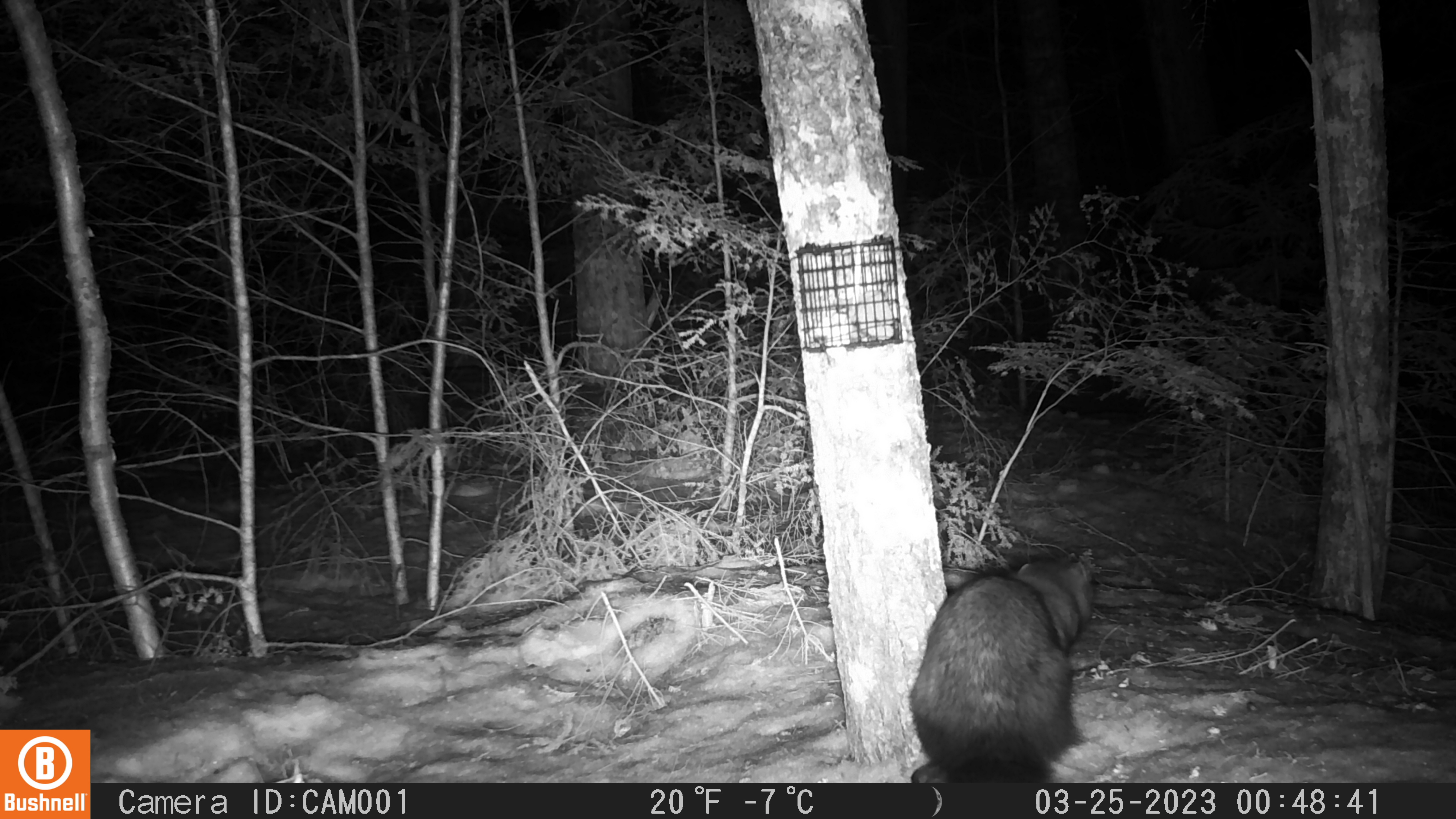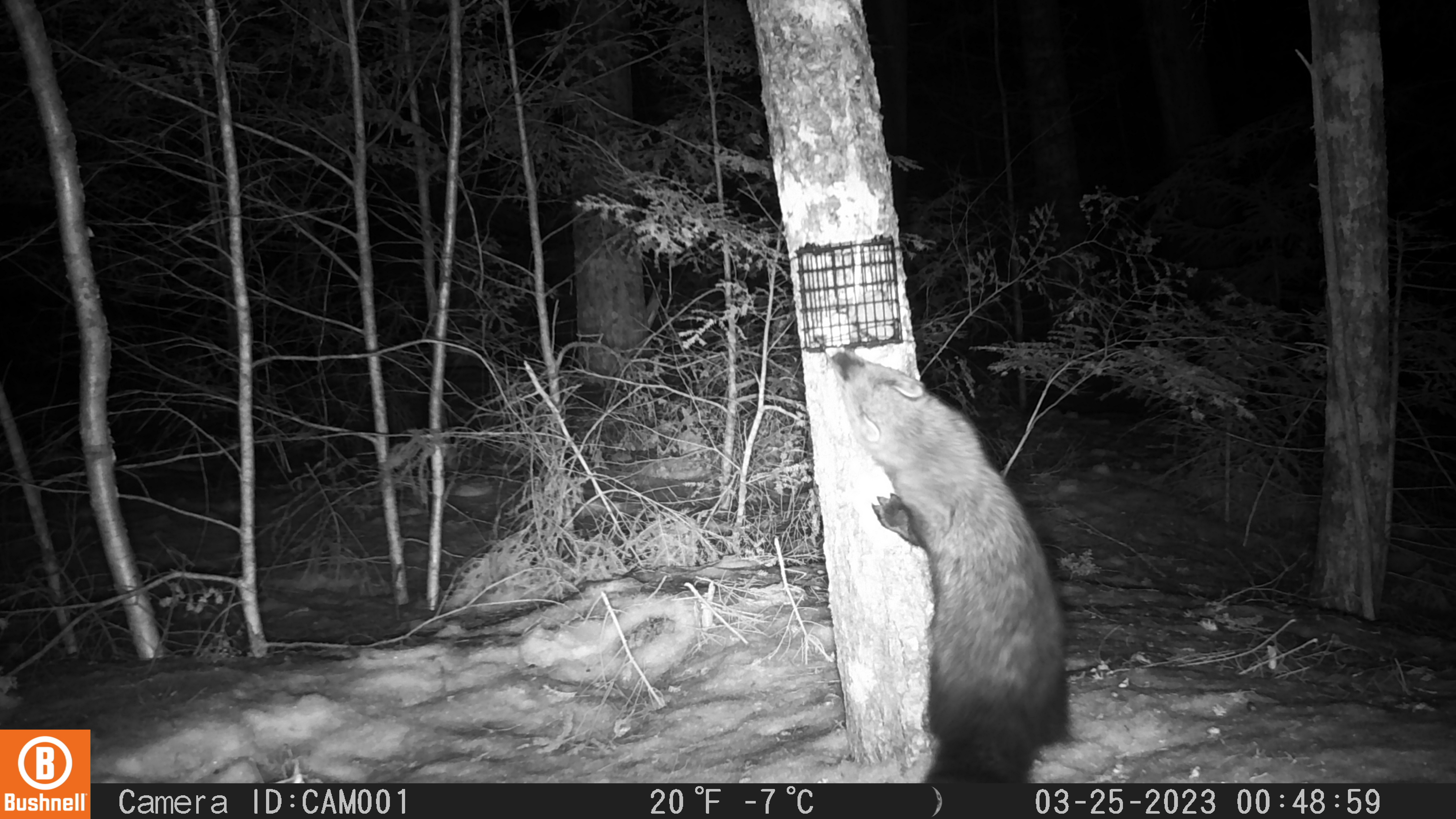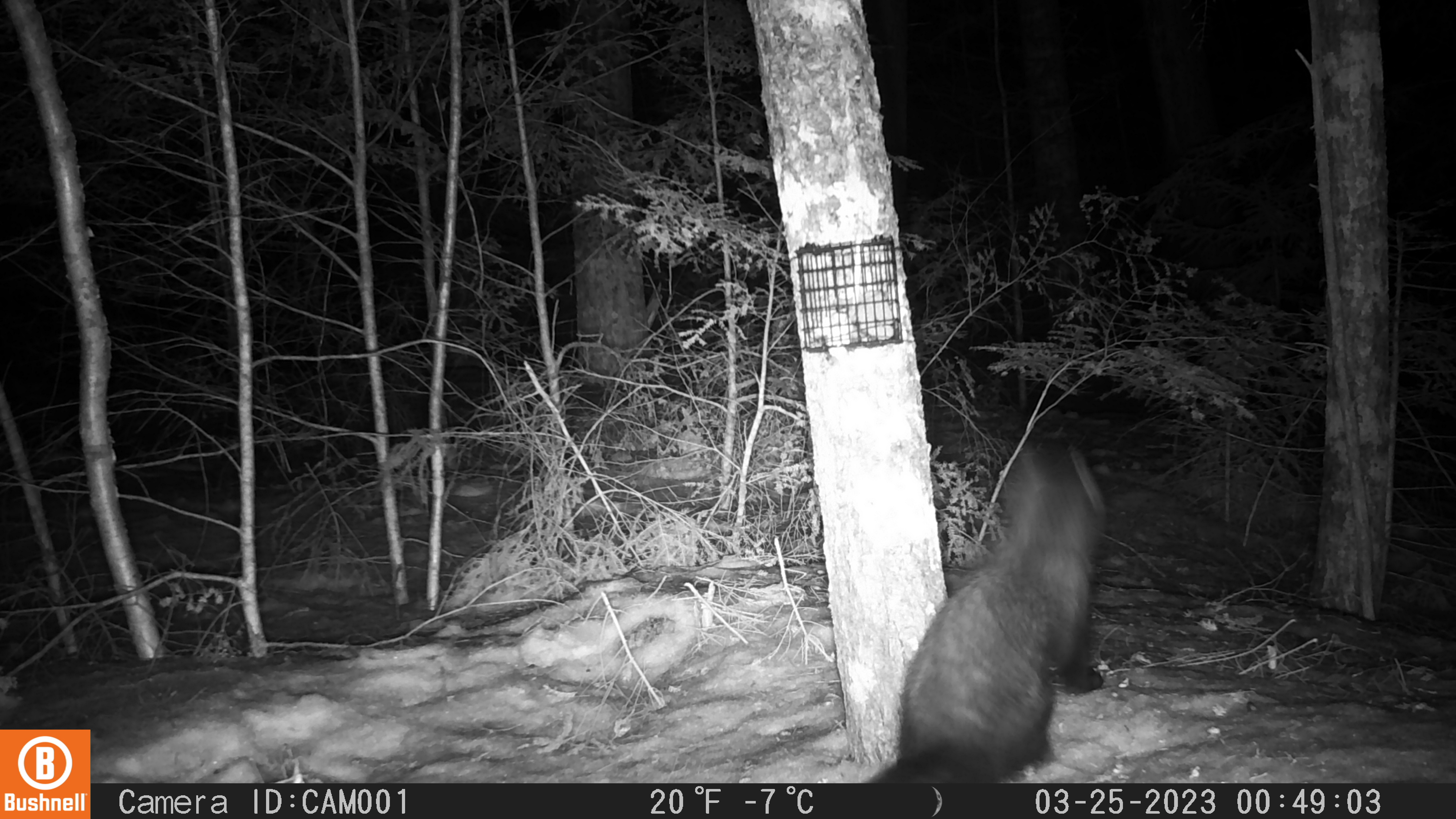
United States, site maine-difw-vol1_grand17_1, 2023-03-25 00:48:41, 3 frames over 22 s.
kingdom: Animalia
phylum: Chordata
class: Mammalia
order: Carnivora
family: Mustelidae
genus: Pekania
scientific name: Pekania pennanti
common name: fisher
Fisher (Pekania pennanti).